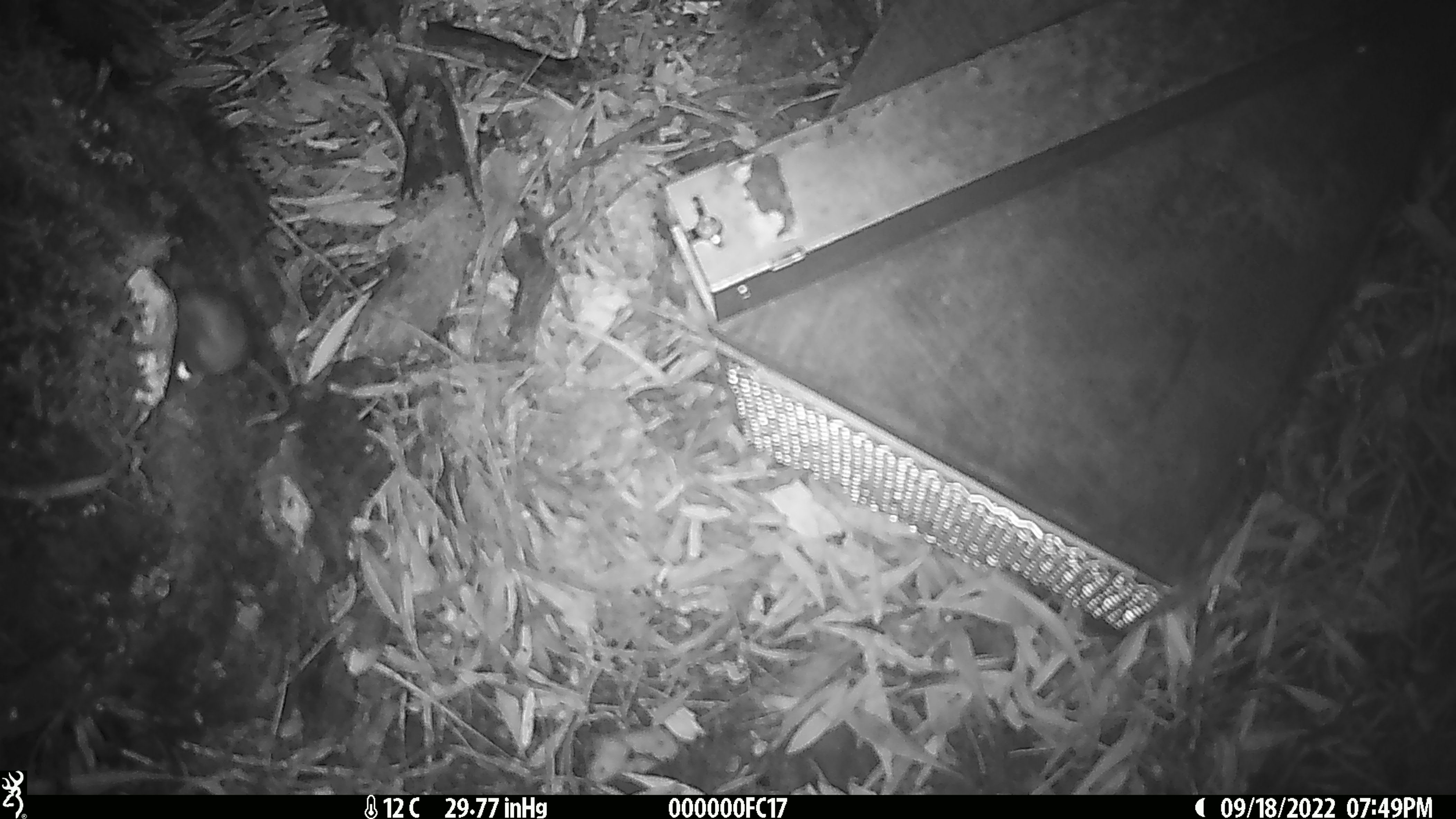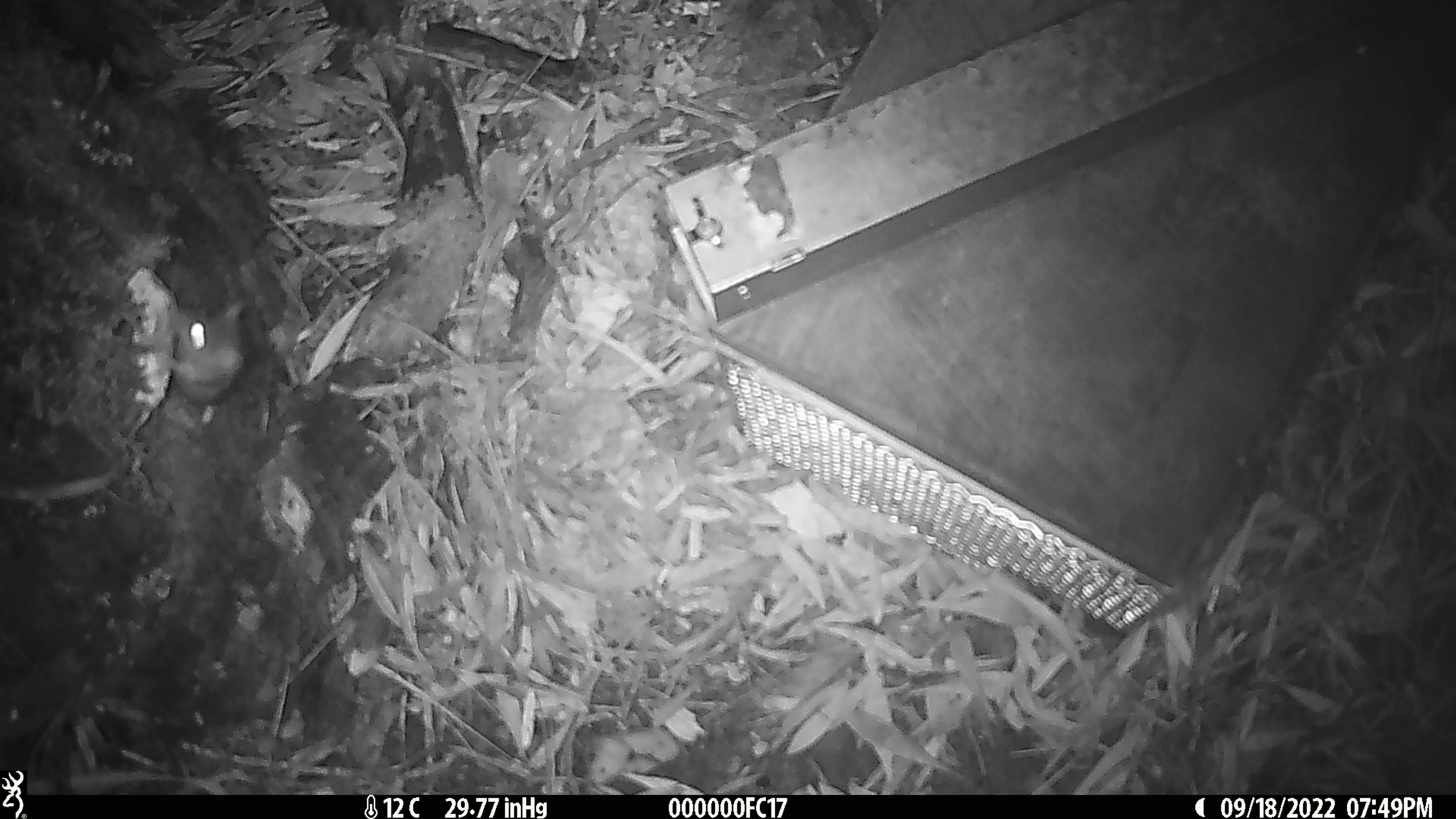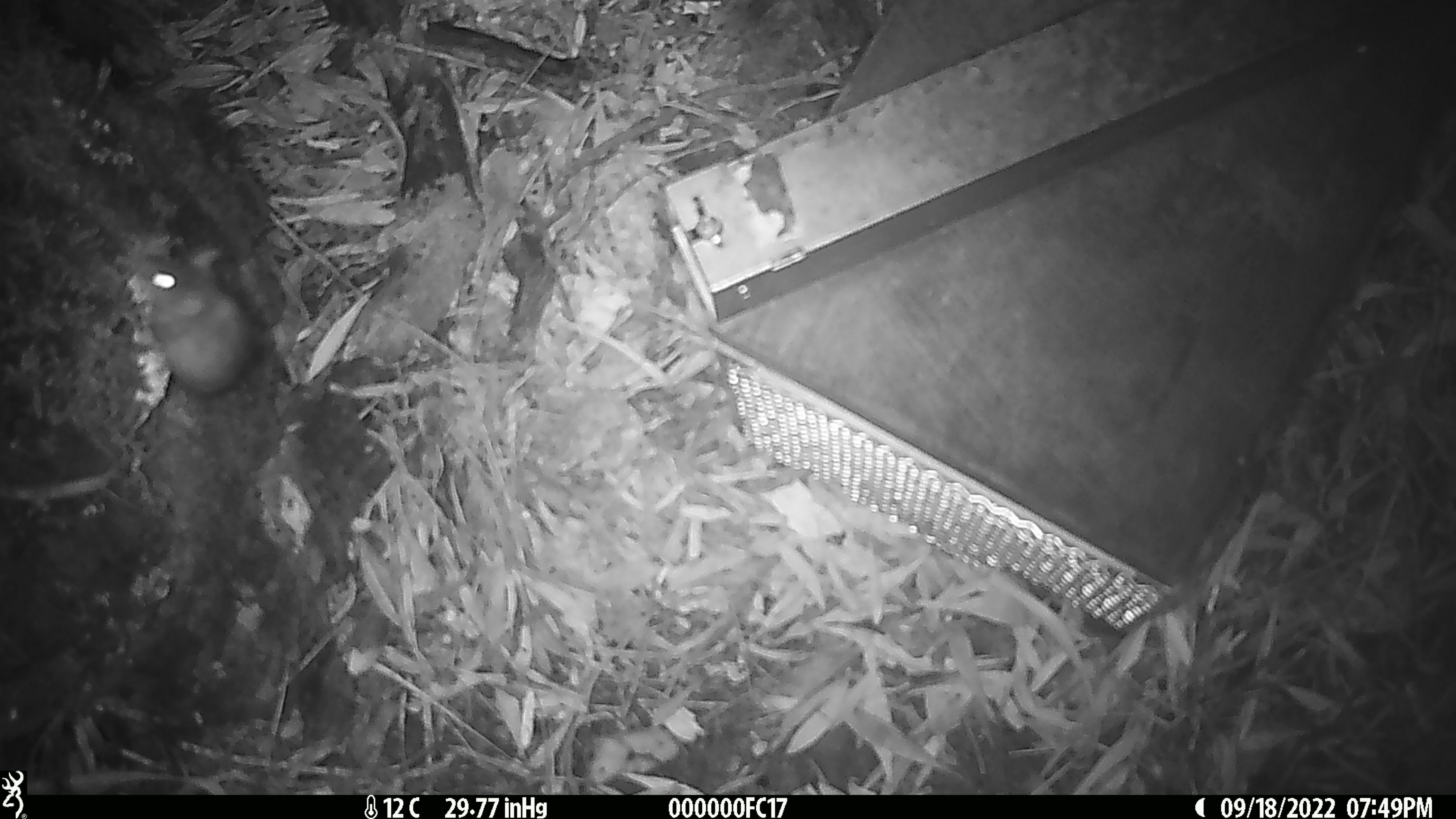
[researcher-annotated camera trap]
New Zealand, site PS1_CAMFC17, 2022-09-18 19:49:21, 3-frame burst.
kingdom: Animalia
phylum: Chordata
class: Mammalia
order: Rodentia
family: Muridae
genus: Mus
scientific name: Mus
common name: mouse